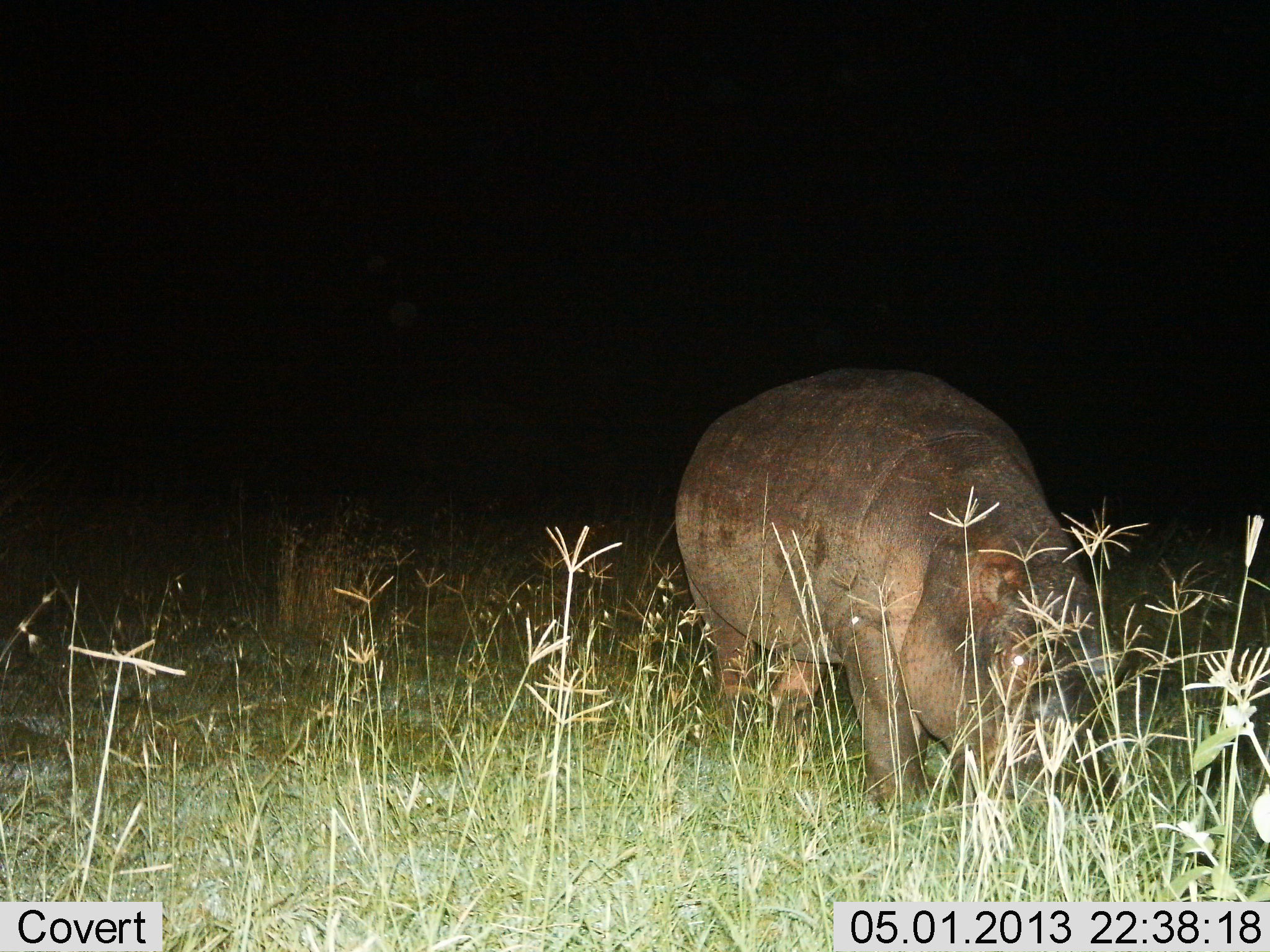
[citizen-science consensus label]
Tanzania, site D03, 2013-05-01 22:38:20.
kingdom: Animalia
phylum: Chordata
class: Mammalia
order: Artiodactyla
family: Hippopotamidae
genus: Hippopotamus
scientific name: Hippopotamus amphibius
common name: hippopotamus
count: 1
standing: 28%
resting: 0%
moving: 17%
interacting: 0%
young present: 3%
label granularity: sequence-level